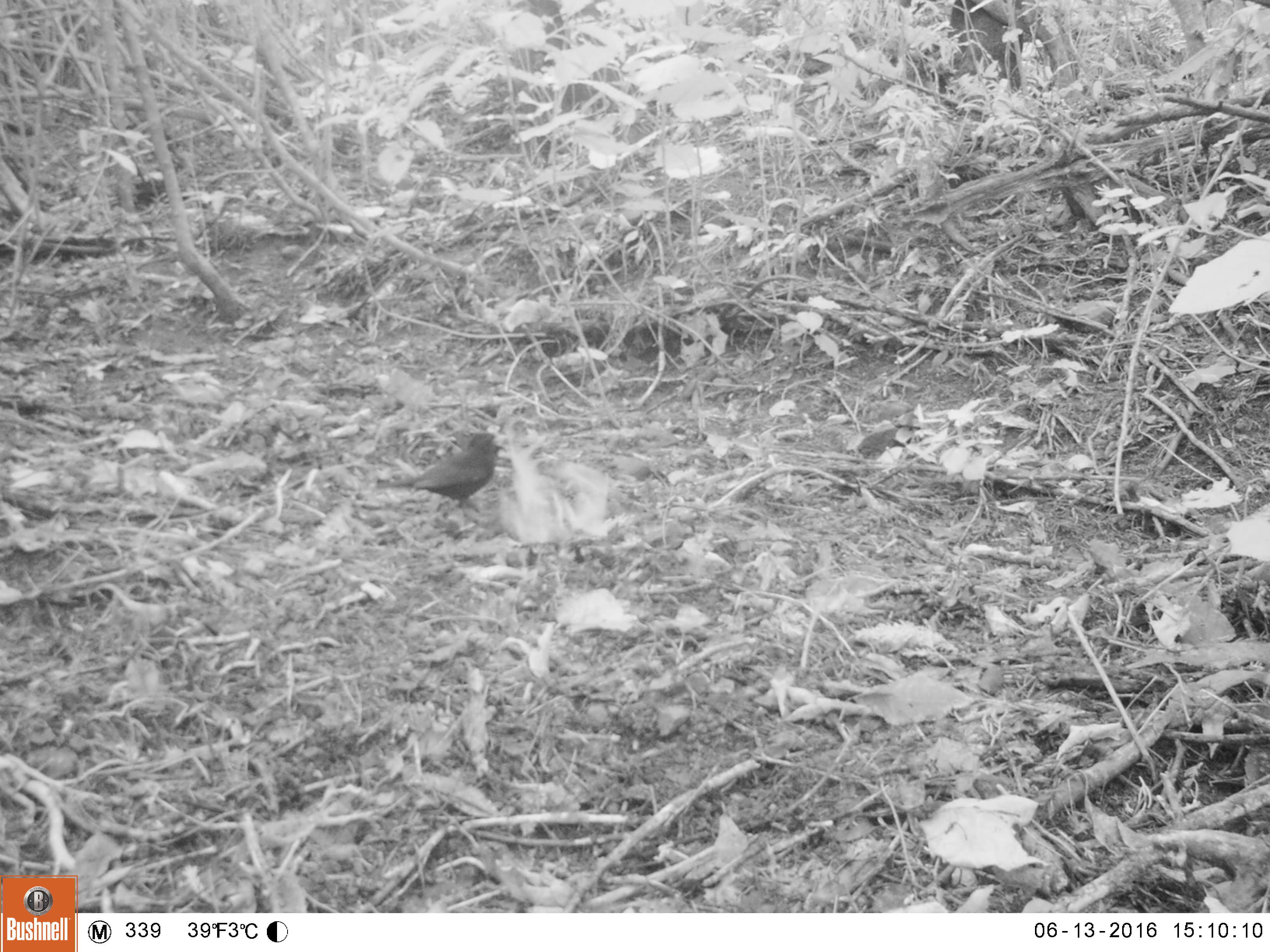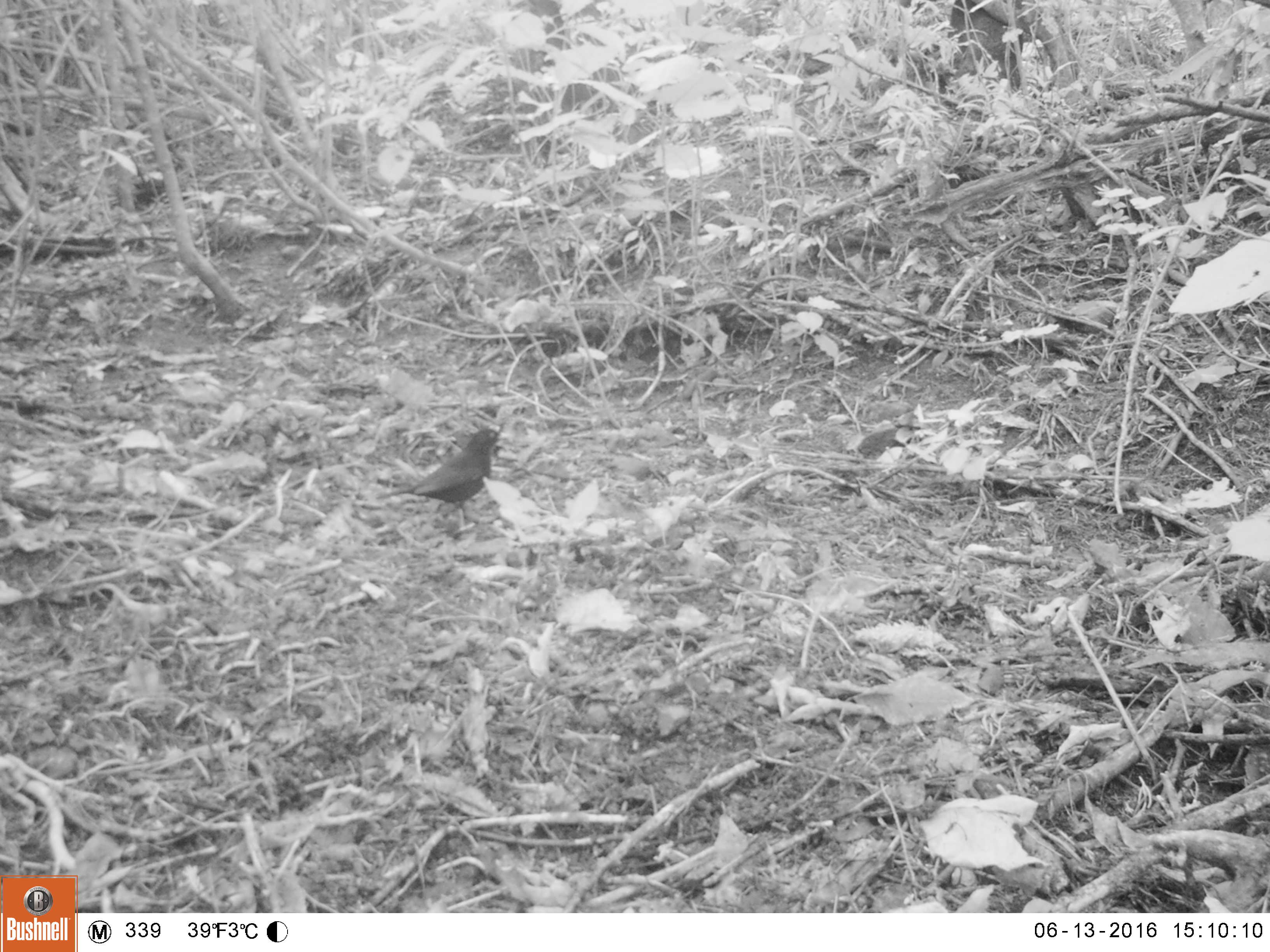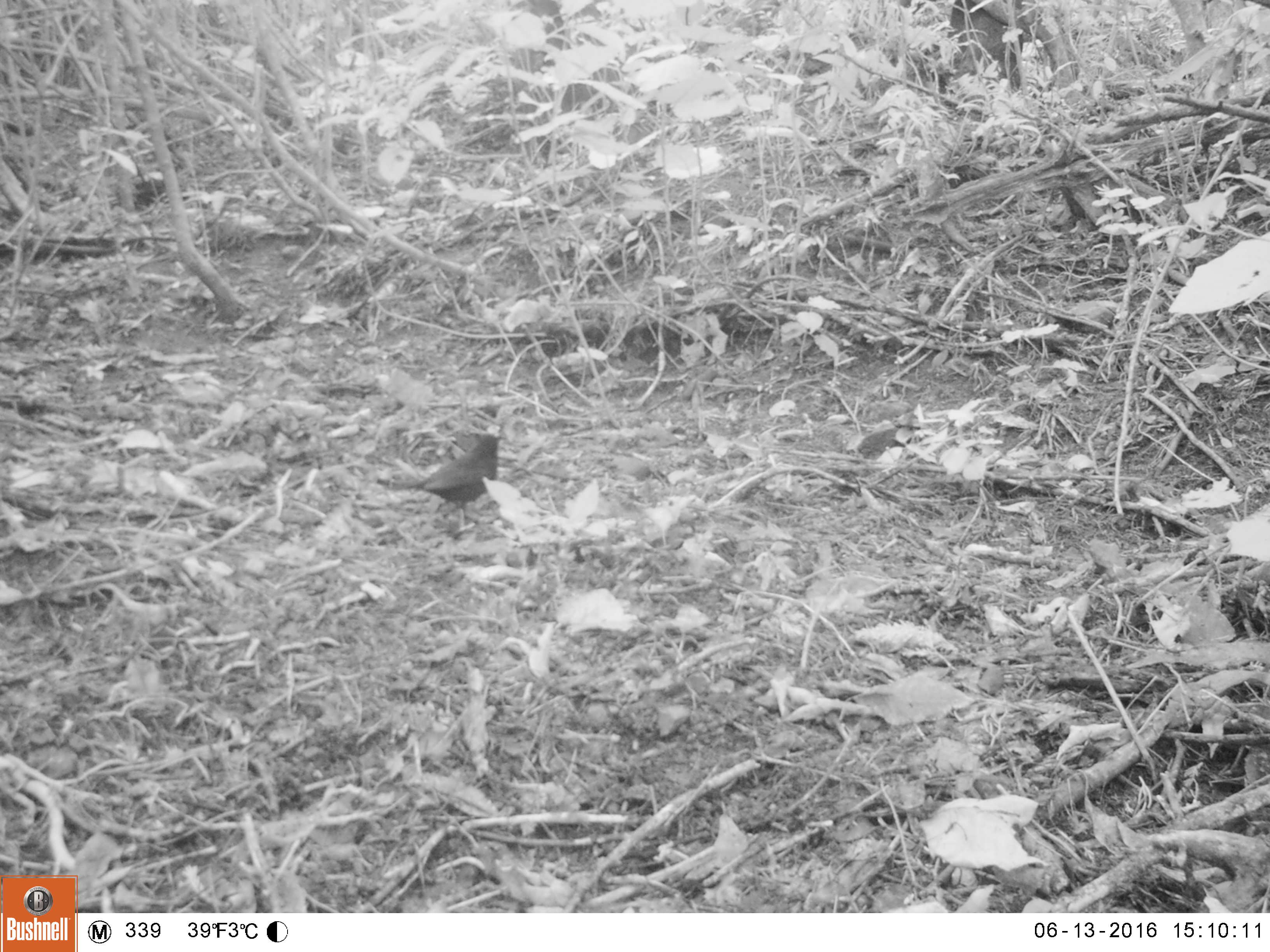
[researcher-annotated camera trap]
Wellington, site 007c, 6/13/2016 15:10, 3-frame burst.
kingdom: Animalia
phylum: Chordata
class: Aves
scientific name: Aves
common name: bird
Bird (Aves).